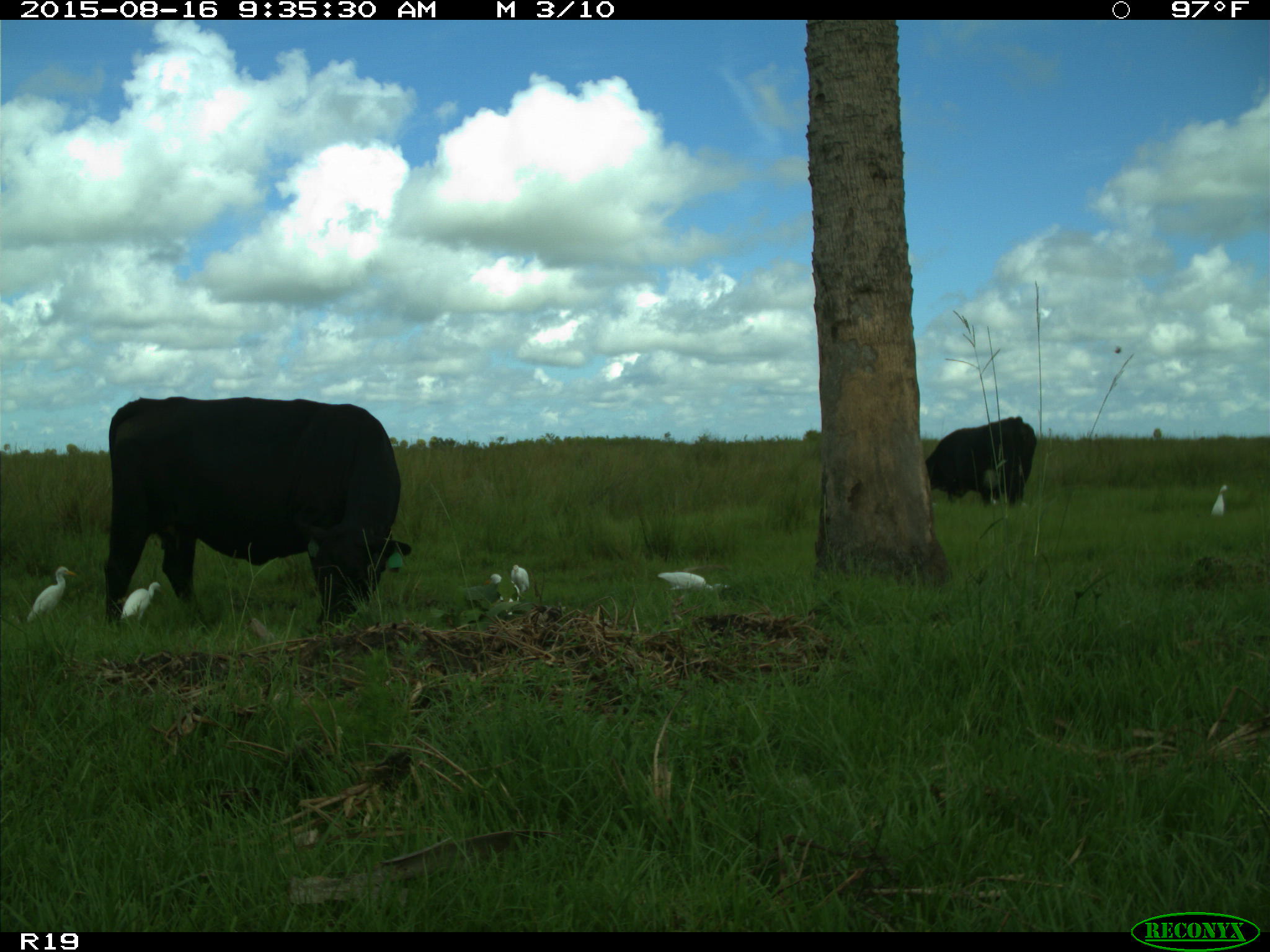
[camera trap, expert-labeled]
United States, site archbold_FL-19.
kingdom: Animalia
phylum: Chordata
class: Mammalia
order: Artiodactyla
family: Bovidae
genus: Bos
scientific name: Bos taurus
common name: domestic cow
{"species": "Bos taurus (domestic cow)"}